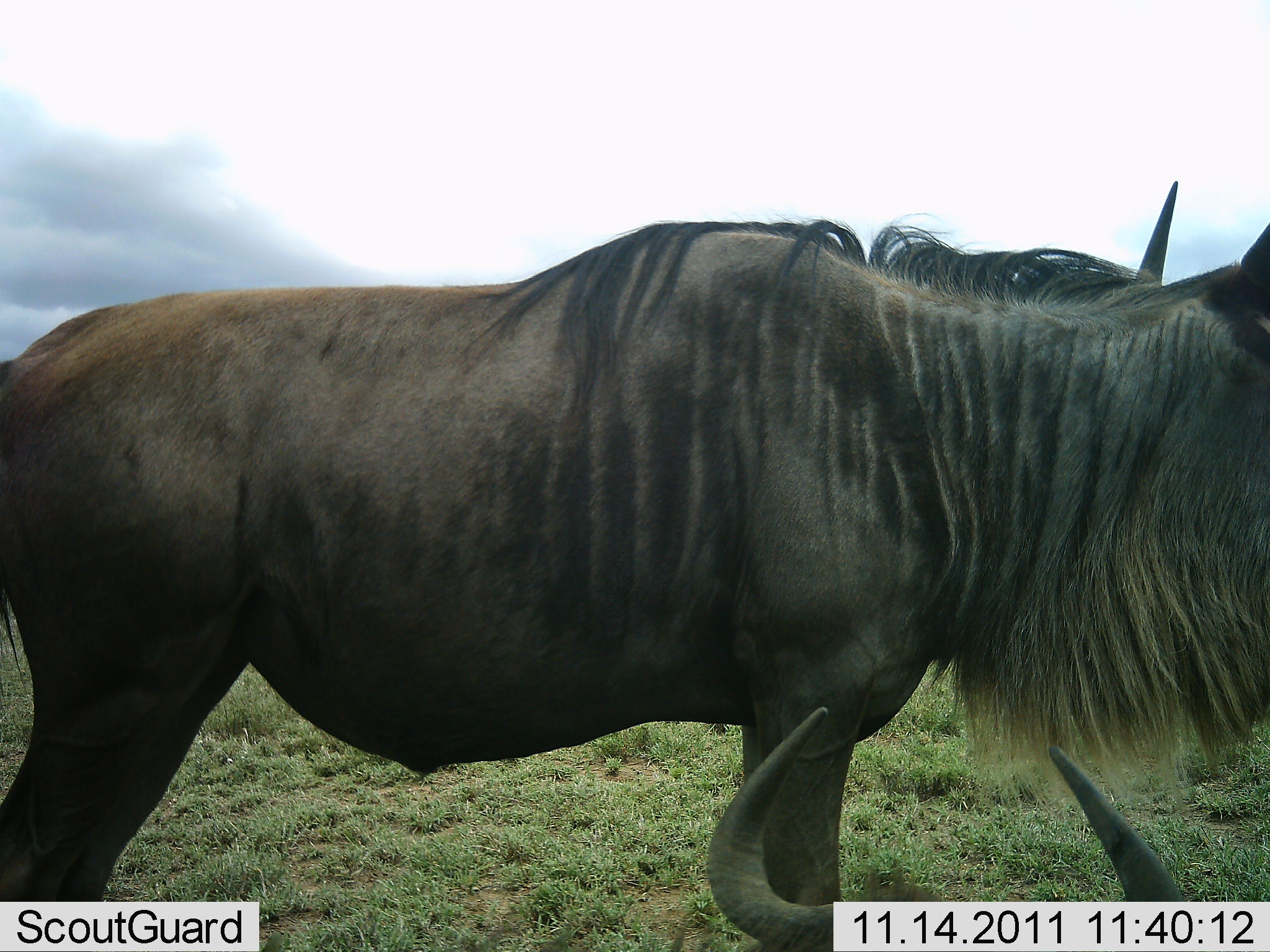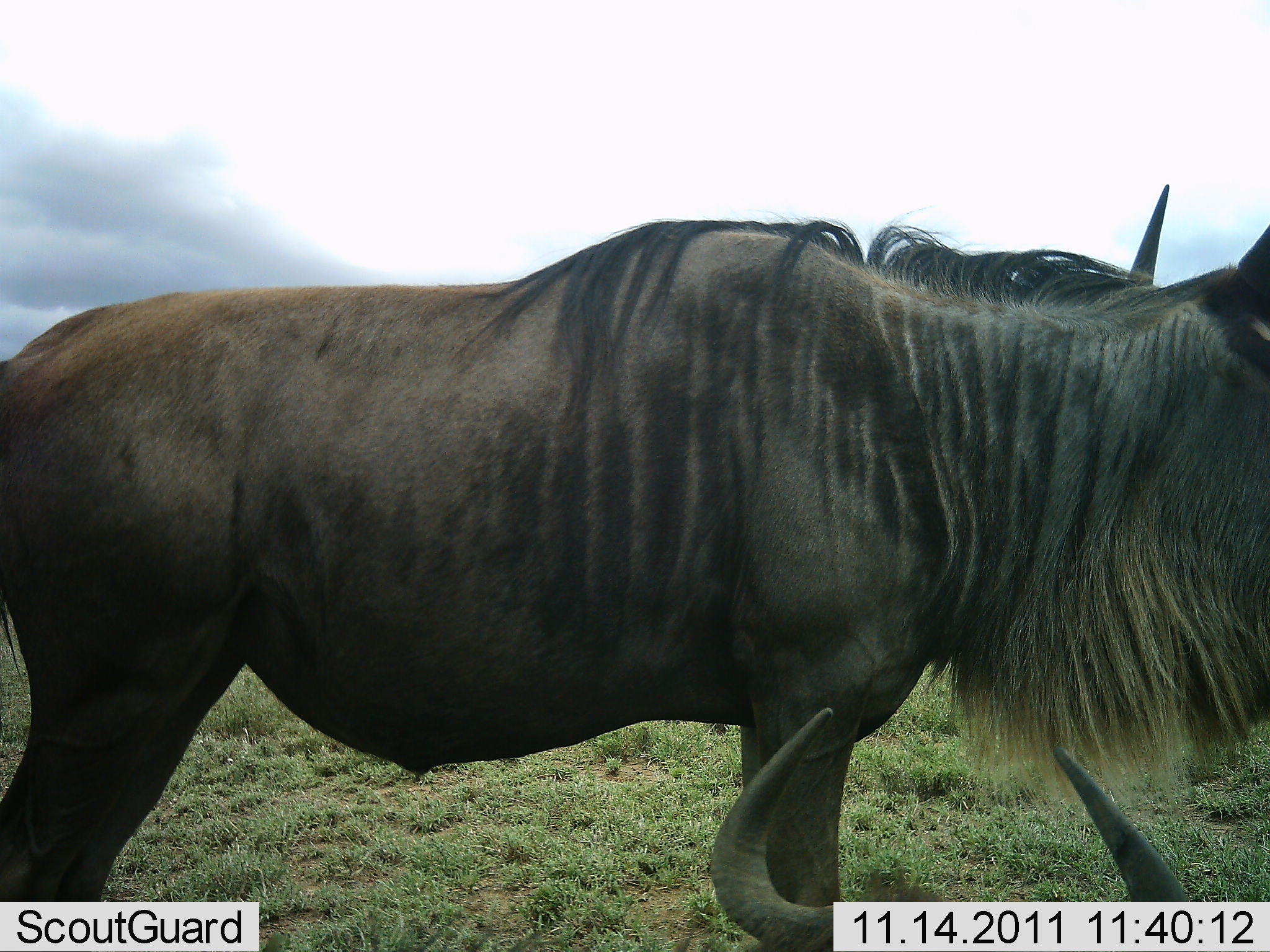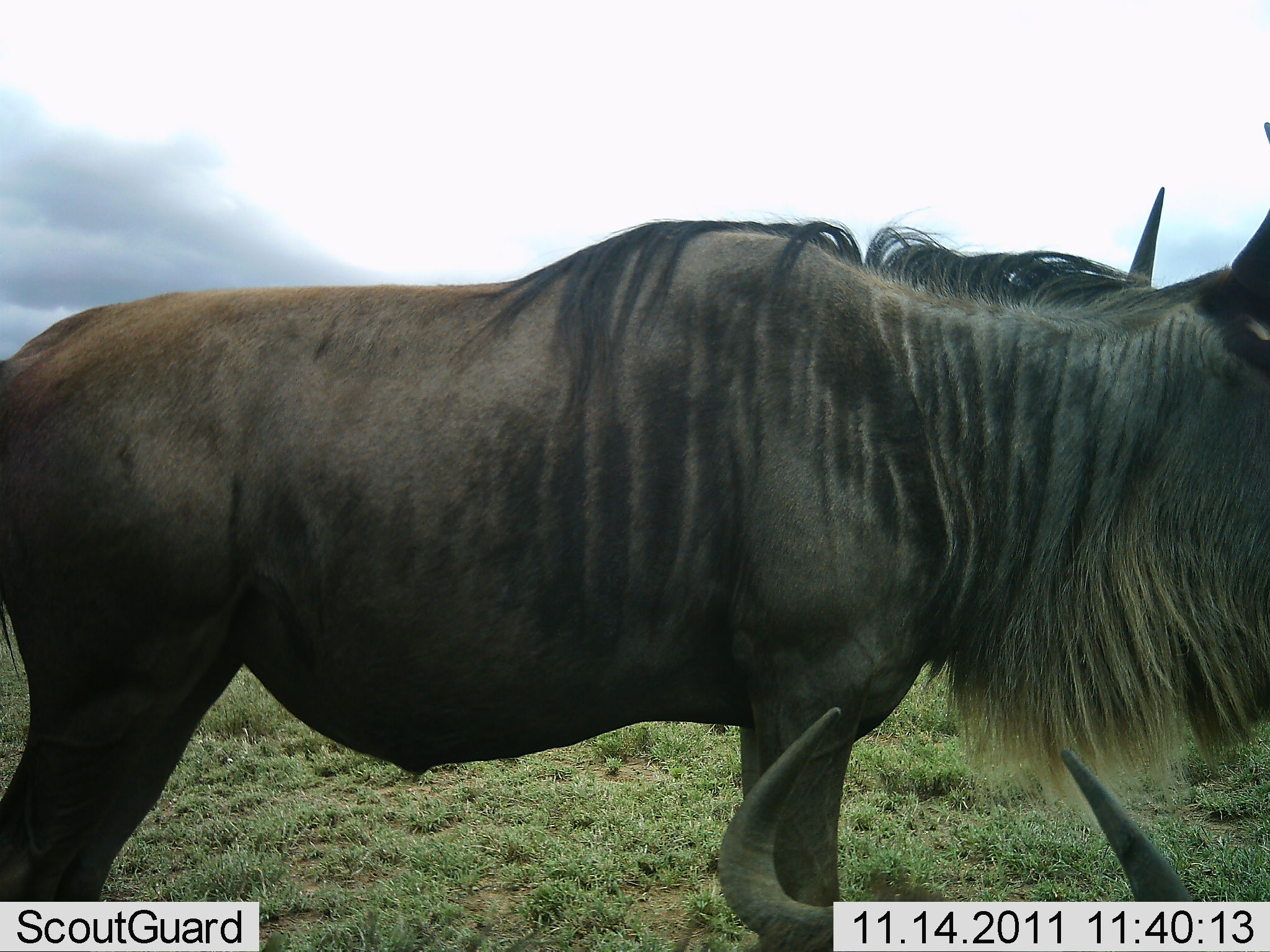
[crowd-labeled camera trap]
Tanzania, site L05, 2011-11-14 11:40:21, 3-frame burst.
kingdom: Animalia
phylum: Chordata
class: Mammalia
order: Artiodactyla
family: Bovidae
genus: Connochaetes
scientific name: Connochaetes taurinus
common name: blue wildebeest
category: wildebeest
Wildebeest (blue wildebeest) (Connochaetes taurinus), count 2. Behavior (volunteer vote fractions): standing 92%, resting 42%, moving 8%, interacting 0%. Young present (vote fraction): 0%. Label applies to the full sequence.